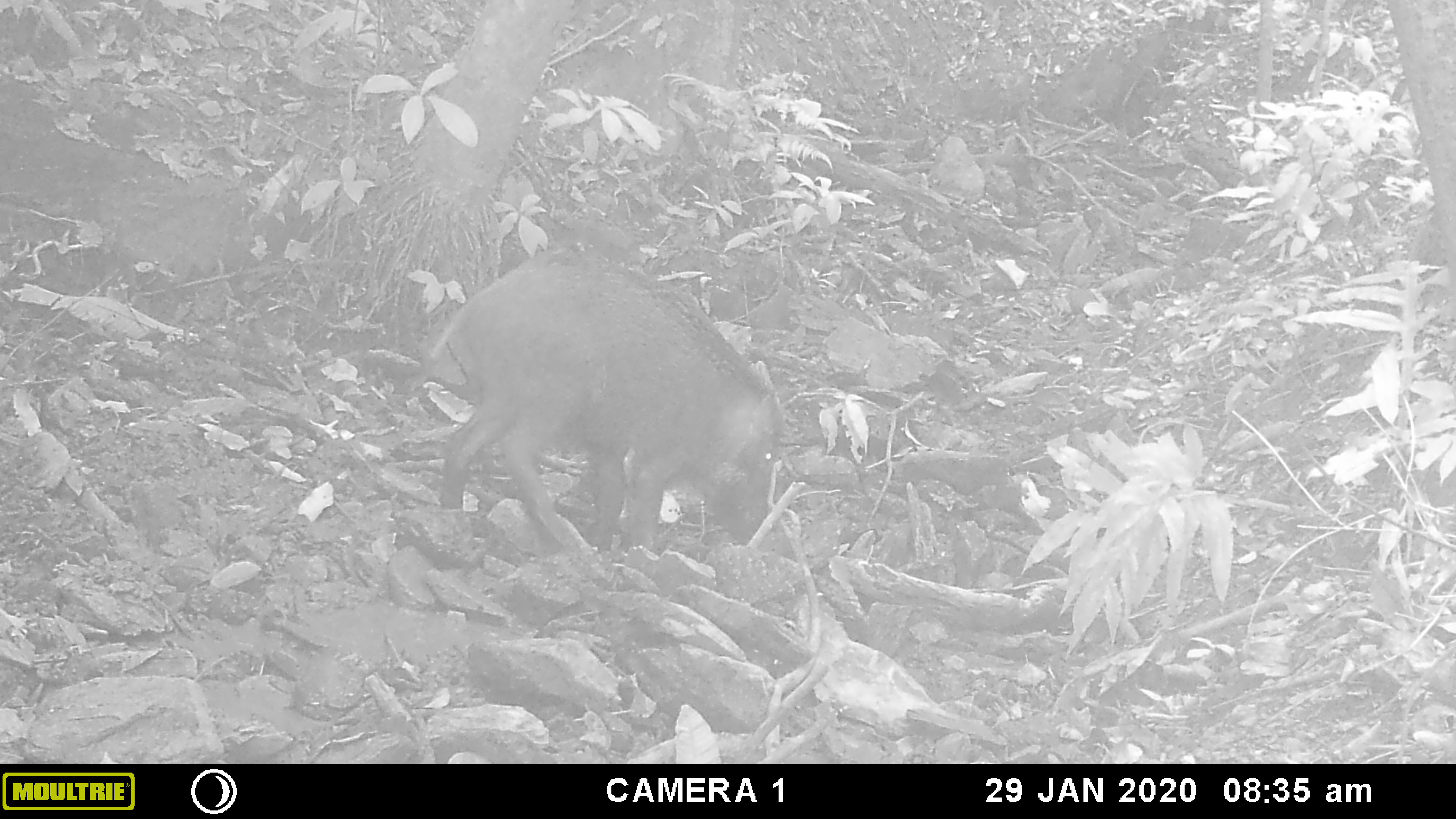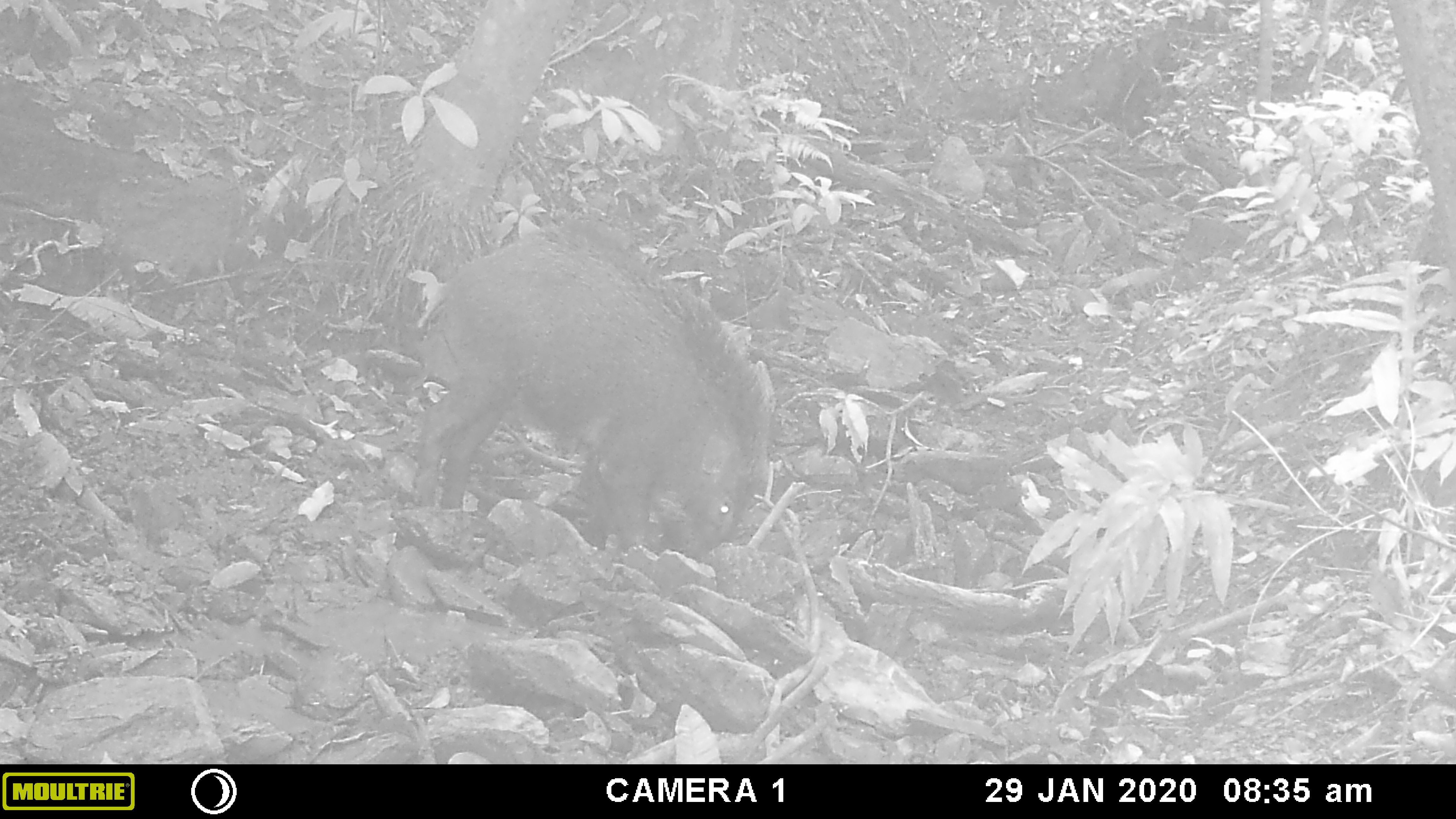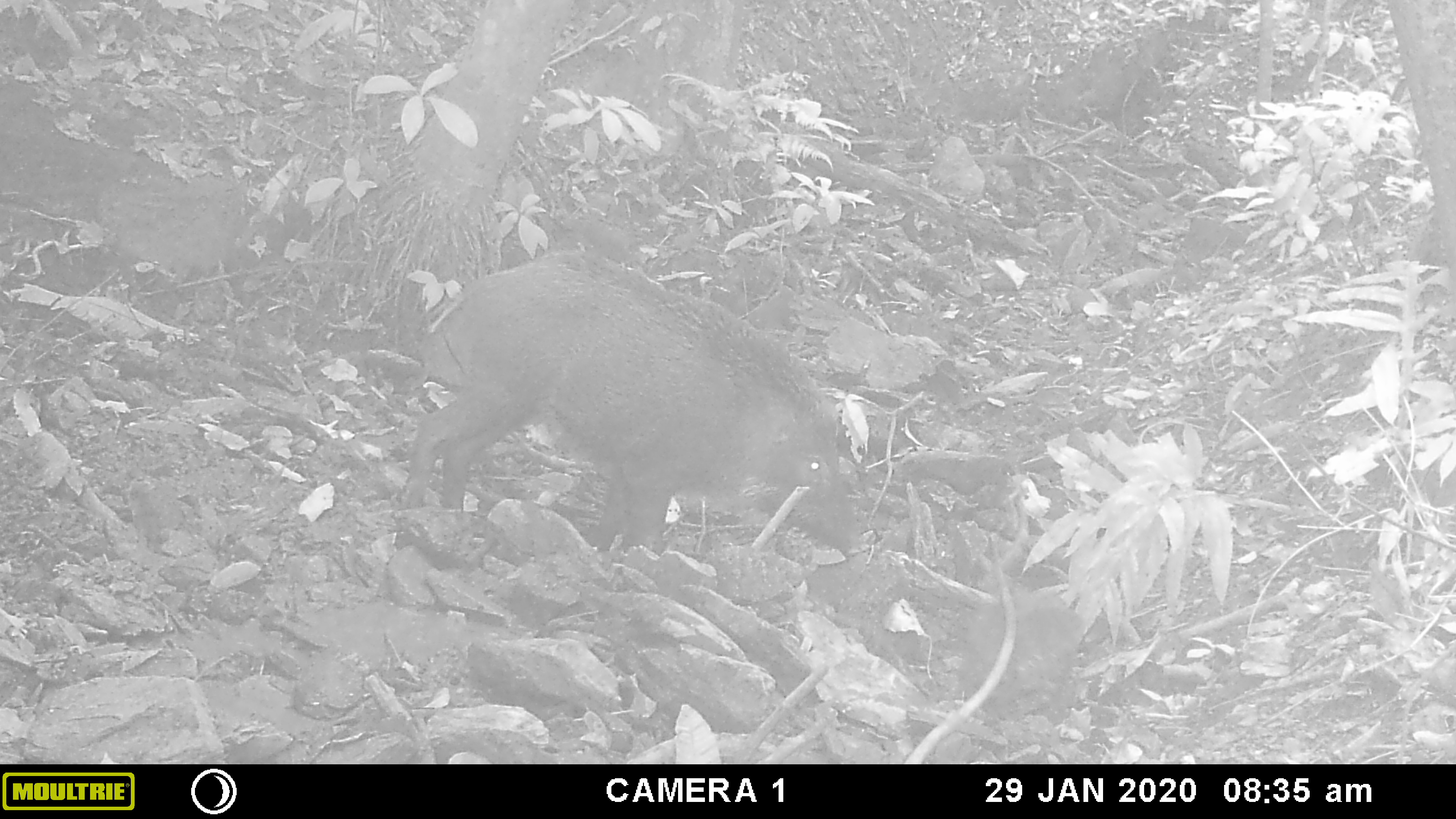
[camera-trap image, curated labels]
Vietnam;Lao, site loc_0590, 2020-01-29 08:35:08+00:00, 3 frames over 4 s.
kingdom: Animalia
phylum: Chordata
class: Mammalia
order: Artiodactyla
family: Suidae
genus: Sus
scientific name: Sus scrofa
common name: eurasian wild pig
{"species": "eurasian wild pig (Sus scrofa)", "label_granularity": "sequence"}